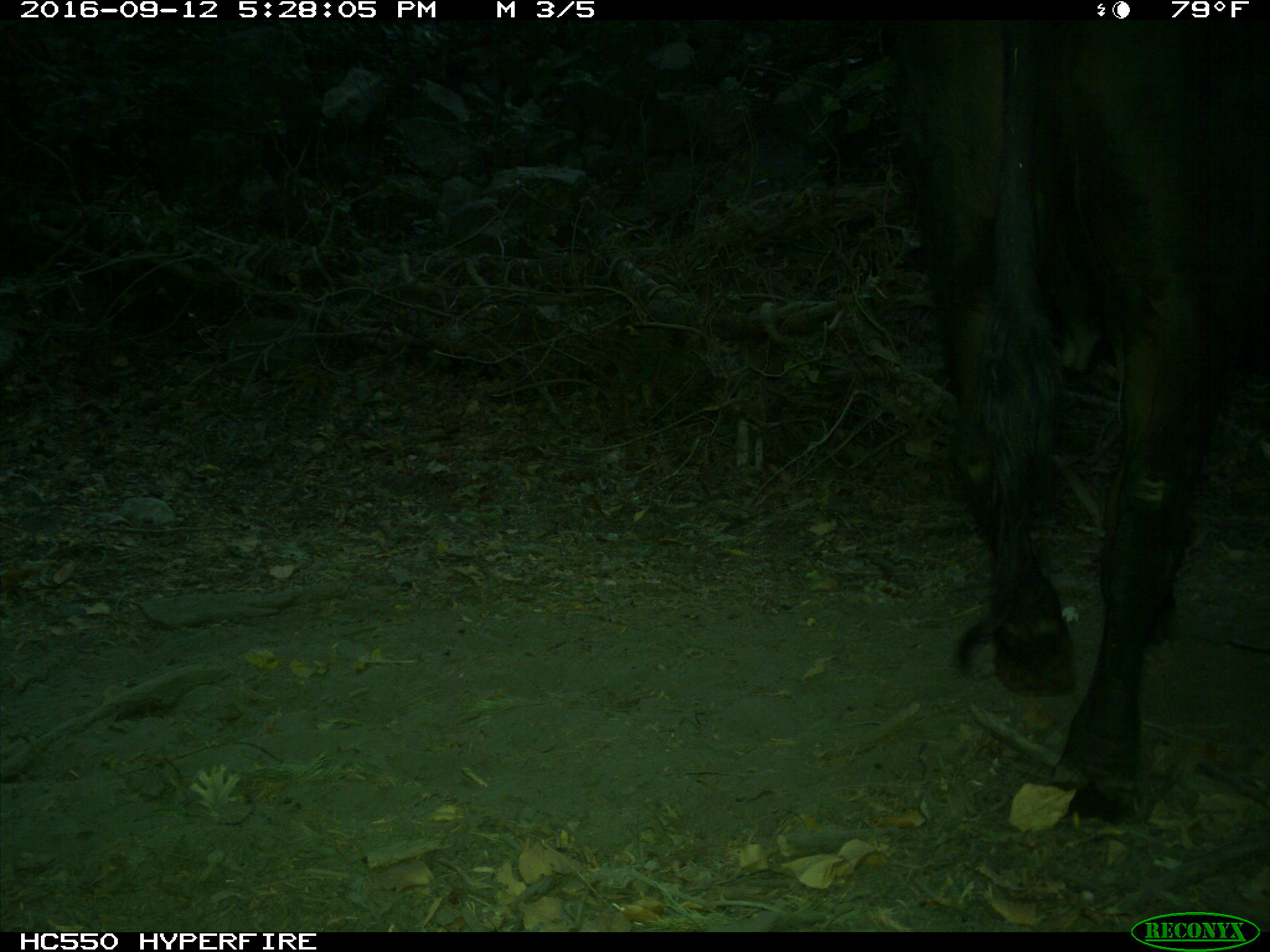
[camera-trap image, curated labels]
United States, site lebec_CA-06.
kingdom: Animalia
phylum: Chordata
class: Mammalia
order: Artiodactyla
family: Bovidae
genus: Bos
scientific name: Bos taurus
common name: domestic cow